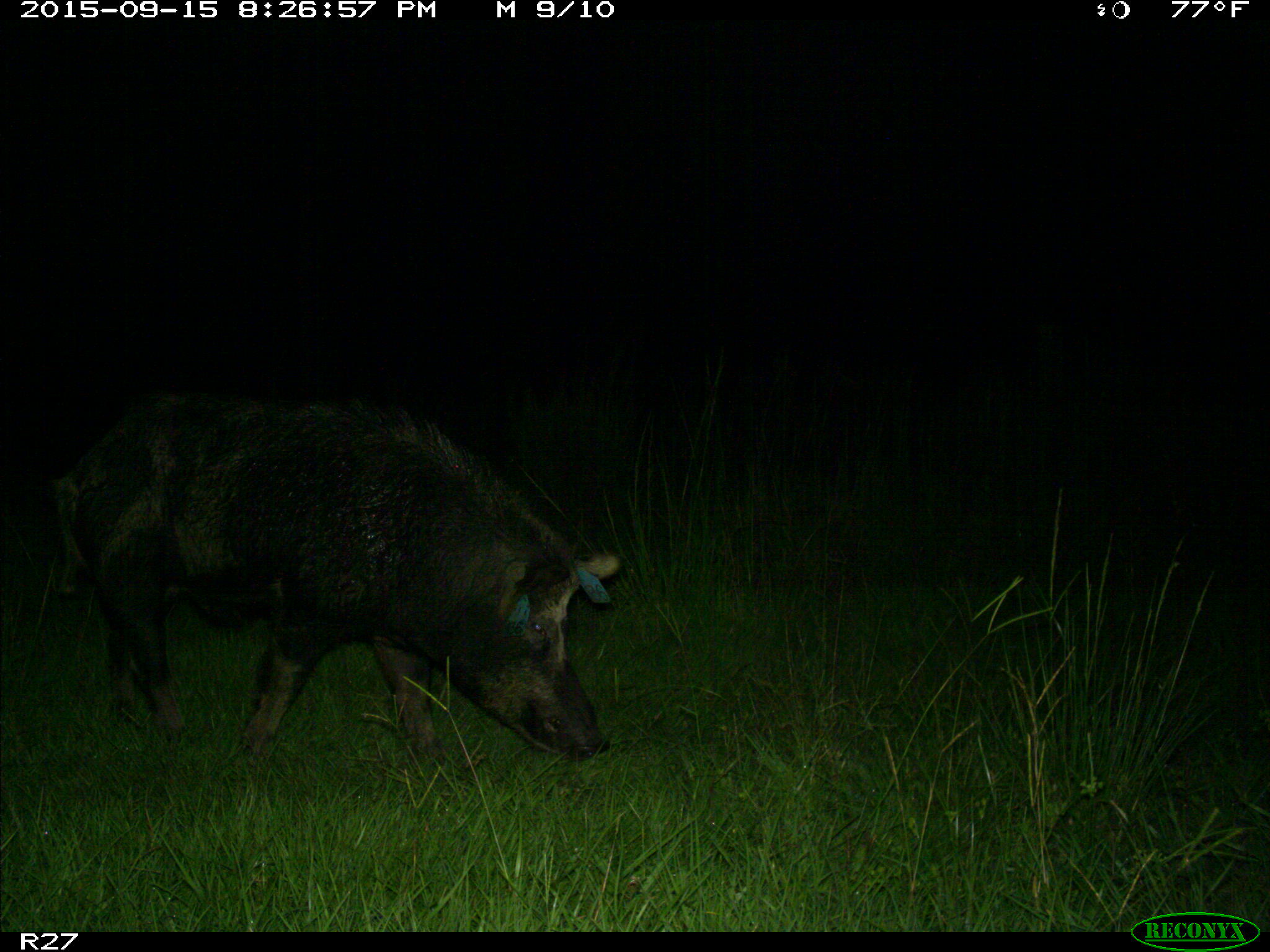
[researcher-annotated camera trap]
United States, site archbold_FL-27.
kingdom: Animalia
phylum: Chordata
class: Mammalia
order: Artiodactyla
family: Suidae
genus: Sus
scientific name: Sus scrofa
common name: wild boar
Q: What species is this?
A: Sus scrofa (wild boar).